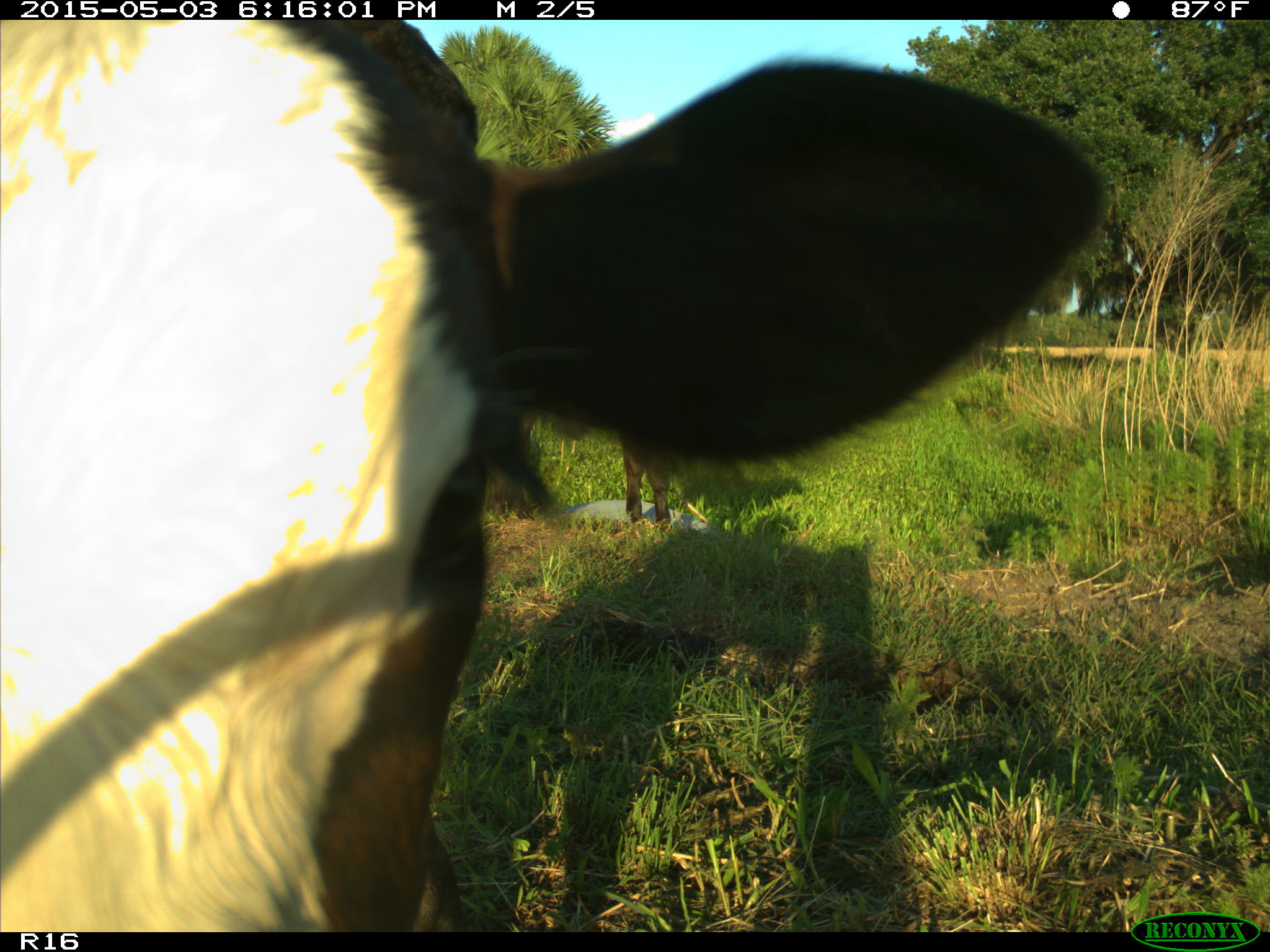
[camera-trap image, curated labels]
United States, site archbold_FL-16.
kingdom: Animalia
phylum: Chordata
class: Mammalia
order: Artiodactyla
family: Bovidae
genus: Bos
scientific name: Bos taurus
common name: domestic cow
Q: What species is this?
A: Bos taurus (domestic cow).